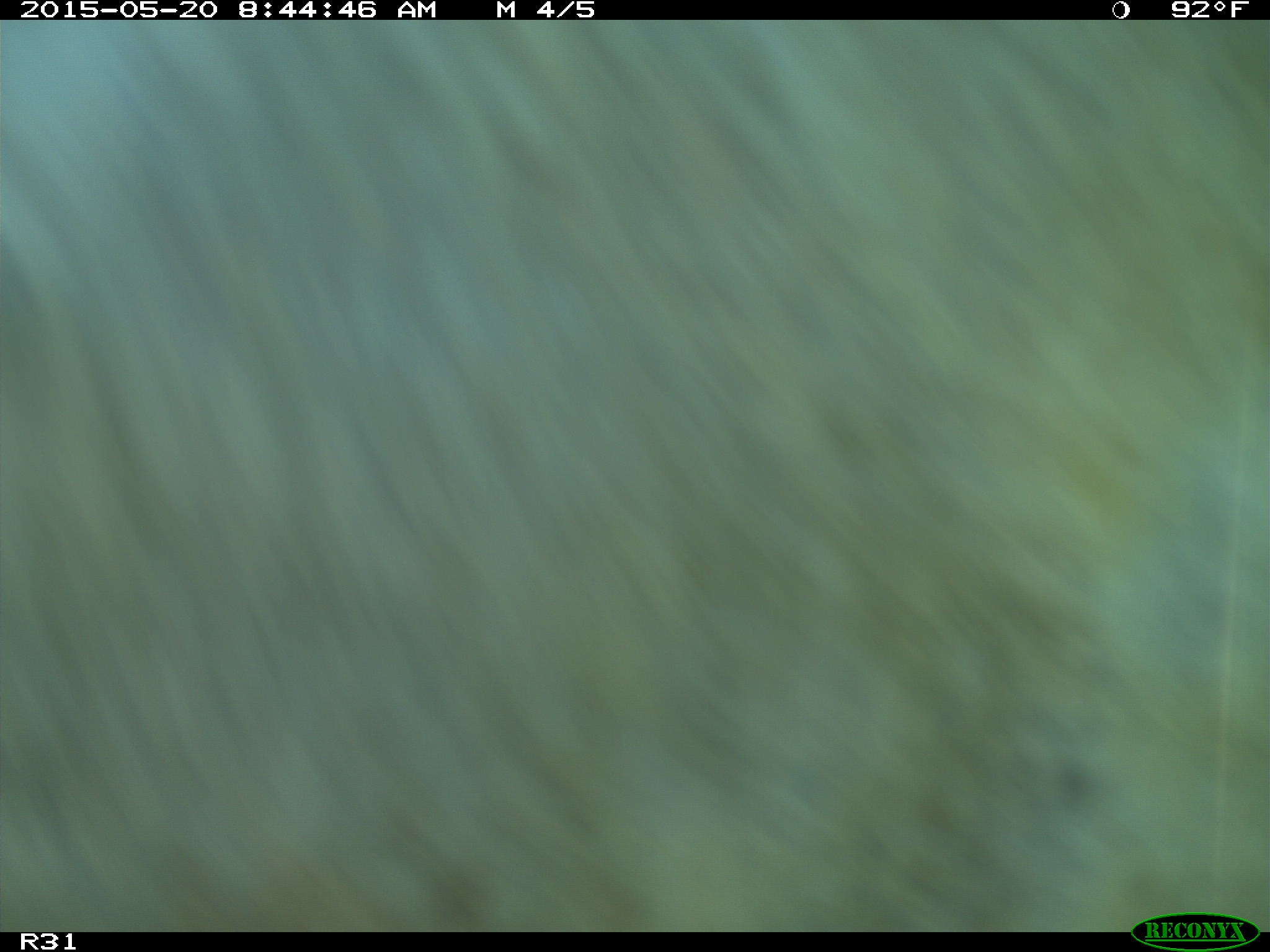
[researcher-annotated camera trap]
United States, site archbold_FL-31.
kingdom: Animalia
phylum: Chordata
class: Mammalia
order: Artiodactyla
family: Bovidae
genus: Bos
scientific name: Bos taurus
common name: domestic cow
Bos taurus (domestic cow).